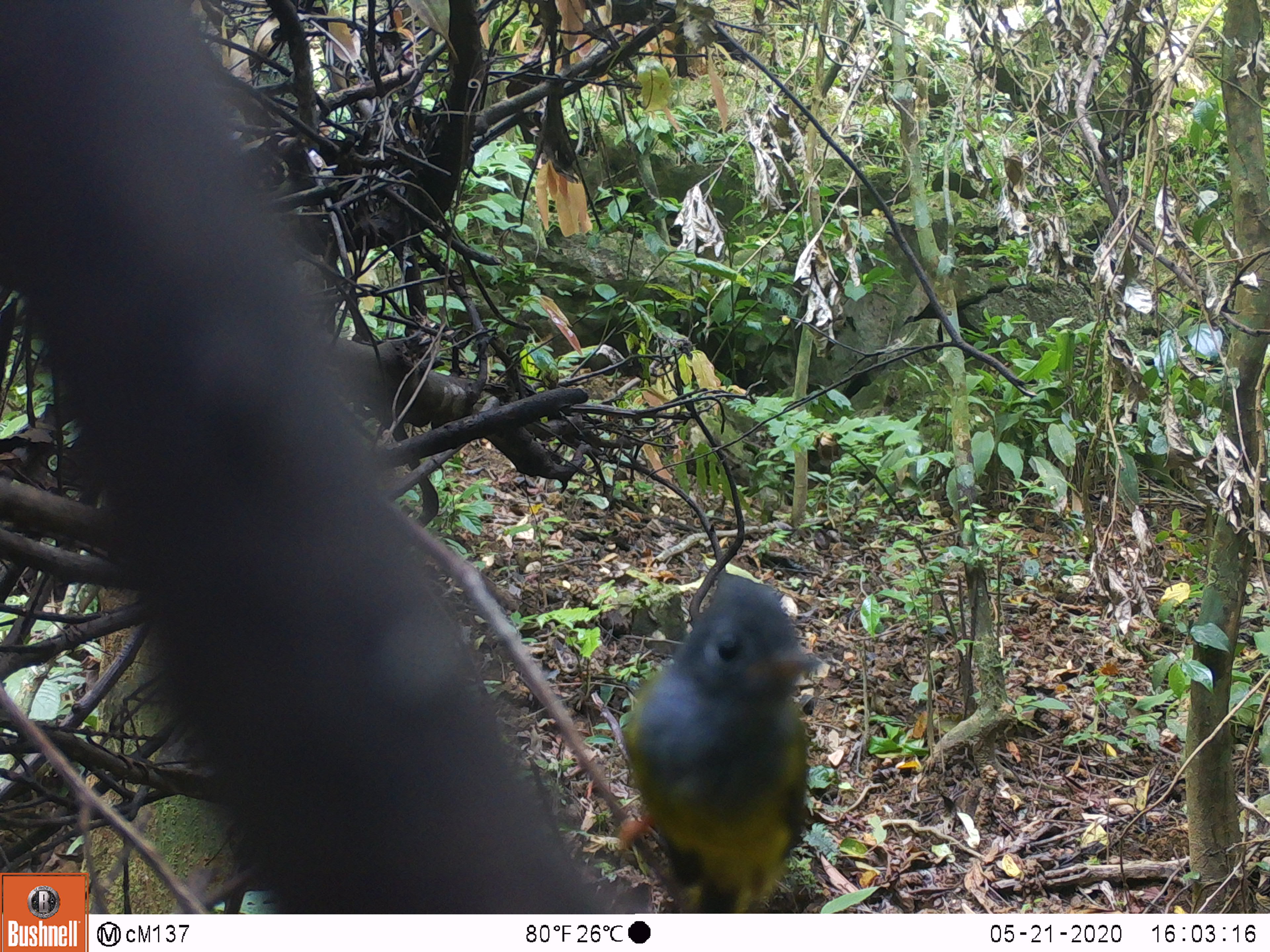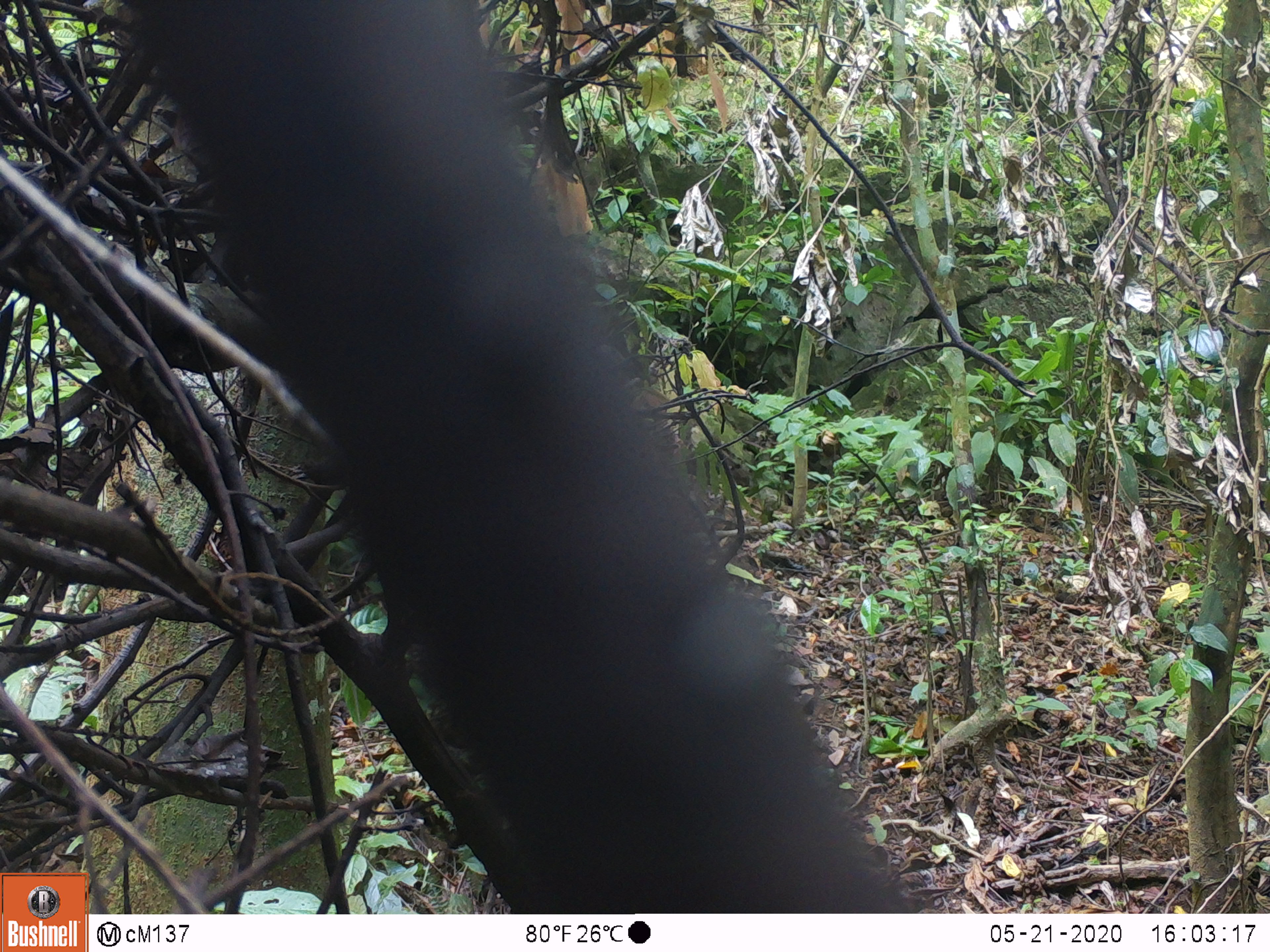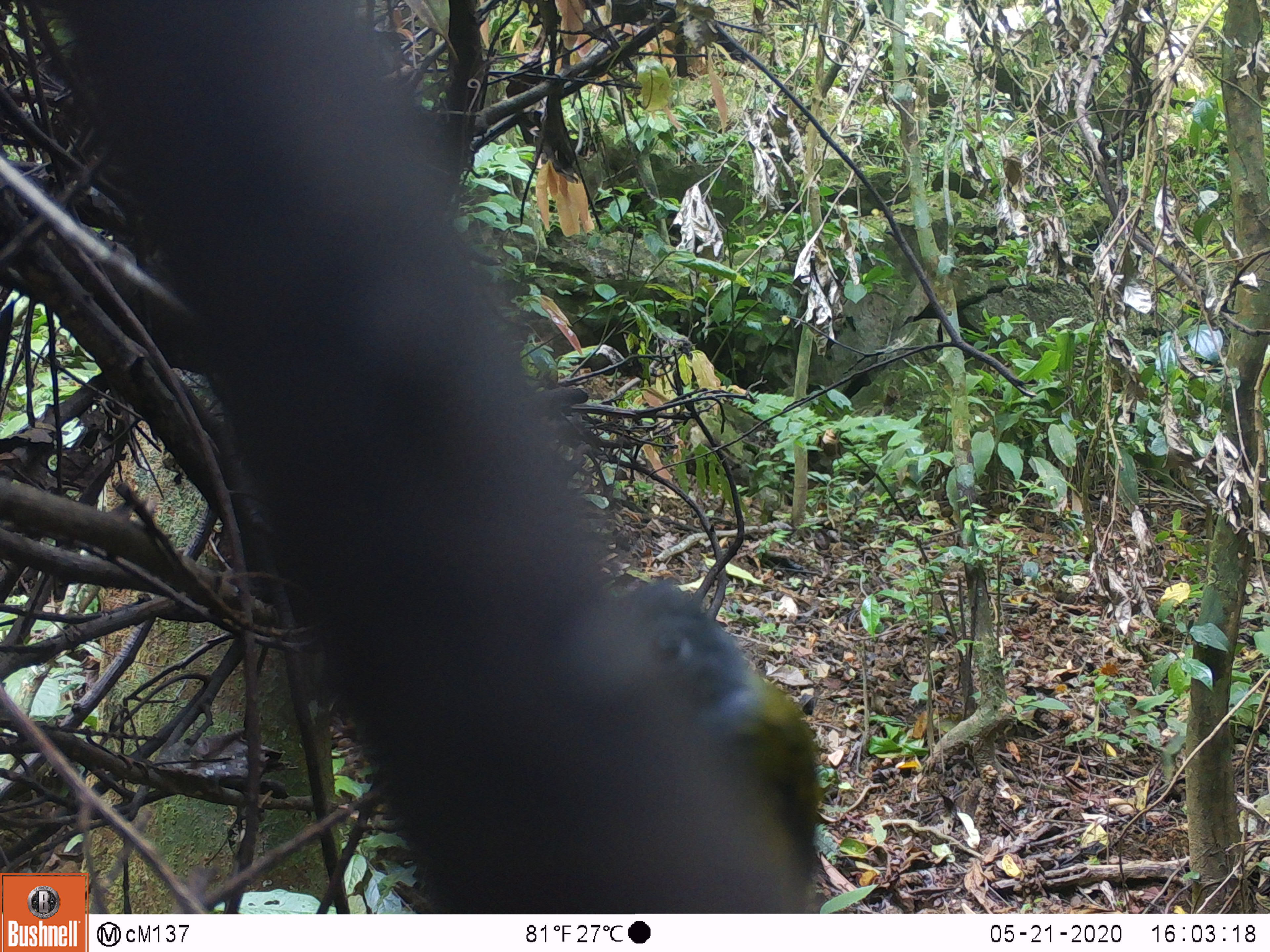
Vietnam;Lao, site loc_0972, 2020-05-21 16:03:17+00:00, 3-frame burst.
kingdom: Animalia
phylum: Chordata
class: Aves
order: Passeriformes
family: Stenostiridae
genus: Culicicapa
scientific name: Culicicapa ceylonensis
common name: grey-headed canary-flycatcher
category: grey headed canary flycatcher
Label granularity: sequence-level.